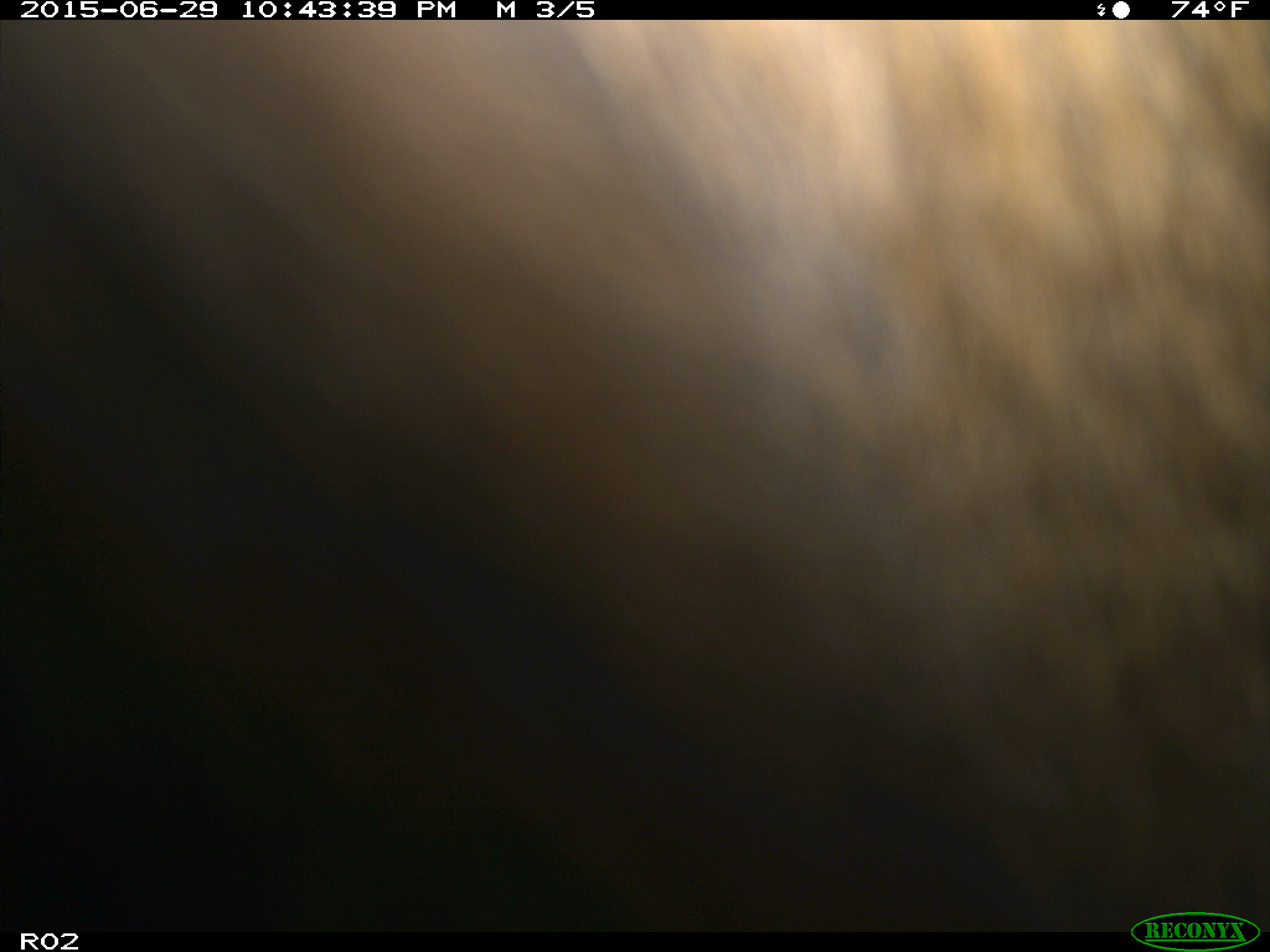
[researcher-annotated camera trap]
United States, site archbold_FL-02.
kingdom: Animalia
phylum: Chordata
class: Mammalia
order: Artiodactyla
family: Bovidae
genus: Bos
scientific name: Bos taurus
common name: domestic cow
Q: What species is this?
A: Bos taurus (domestic cow).